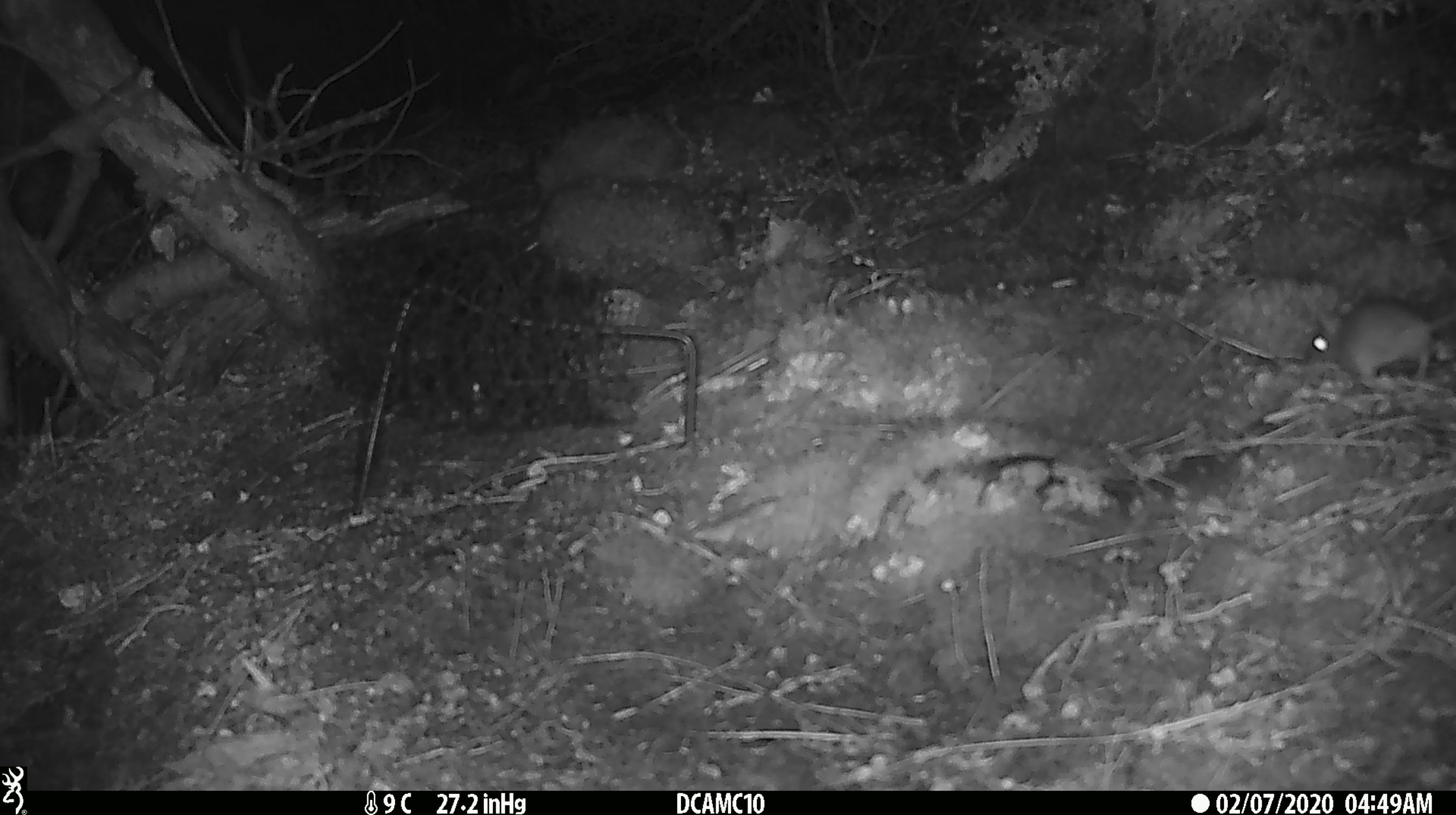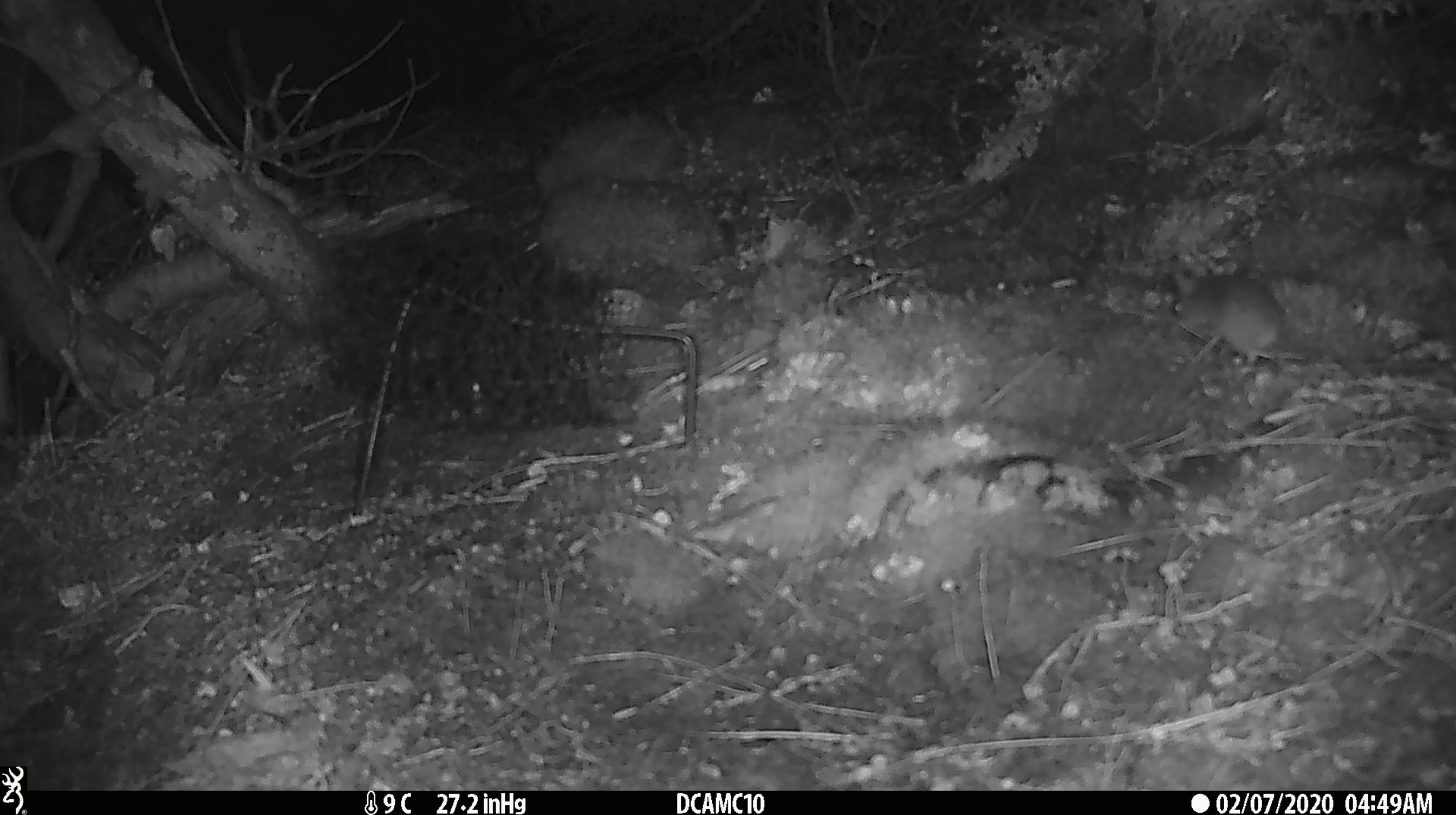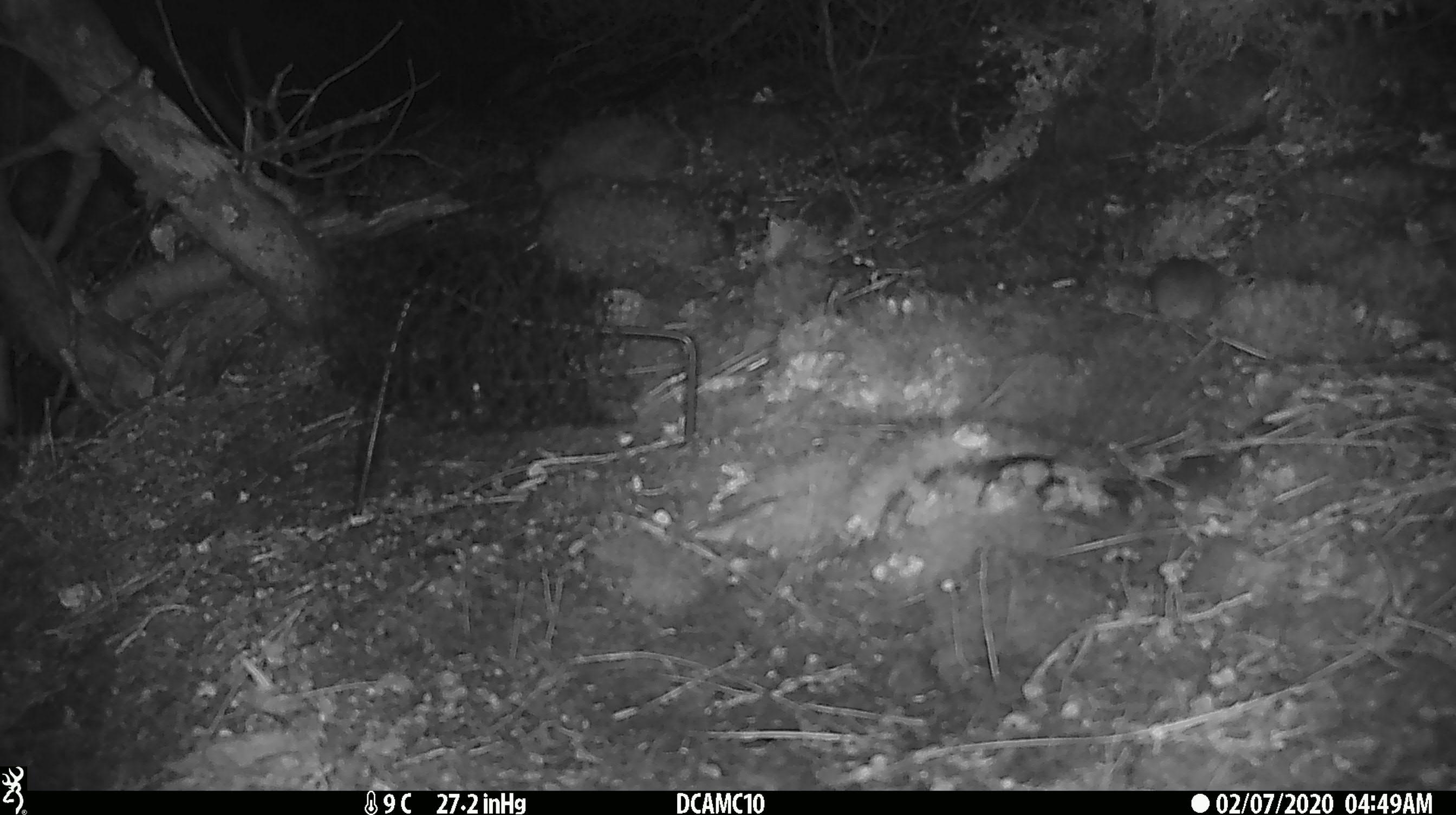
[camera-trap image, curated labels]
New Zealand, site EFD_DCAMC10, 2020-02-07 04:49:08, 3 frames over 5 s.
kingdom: Animalia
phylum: Chordata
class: Mammalia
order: Rodentia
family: Muridae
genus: Mus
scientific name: Mus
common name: mouse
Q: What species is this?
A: Mouse (Mus).